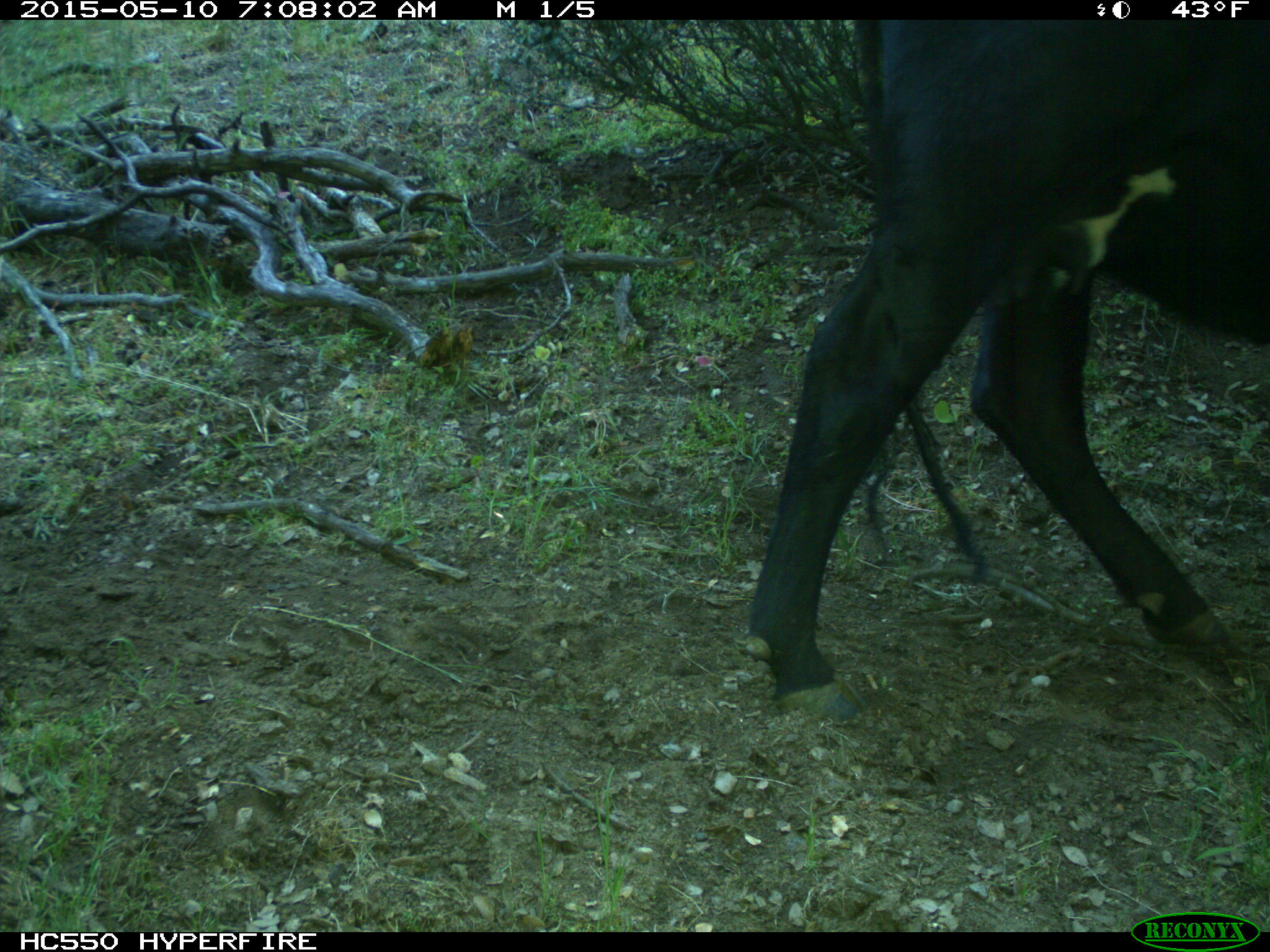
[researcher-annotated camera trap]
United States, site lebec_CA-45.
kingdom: Animalia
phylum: Chordata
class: Mammalia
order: Artiodactyla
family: Bovidae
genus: Bos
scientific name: Bos taurus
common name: domestic cow